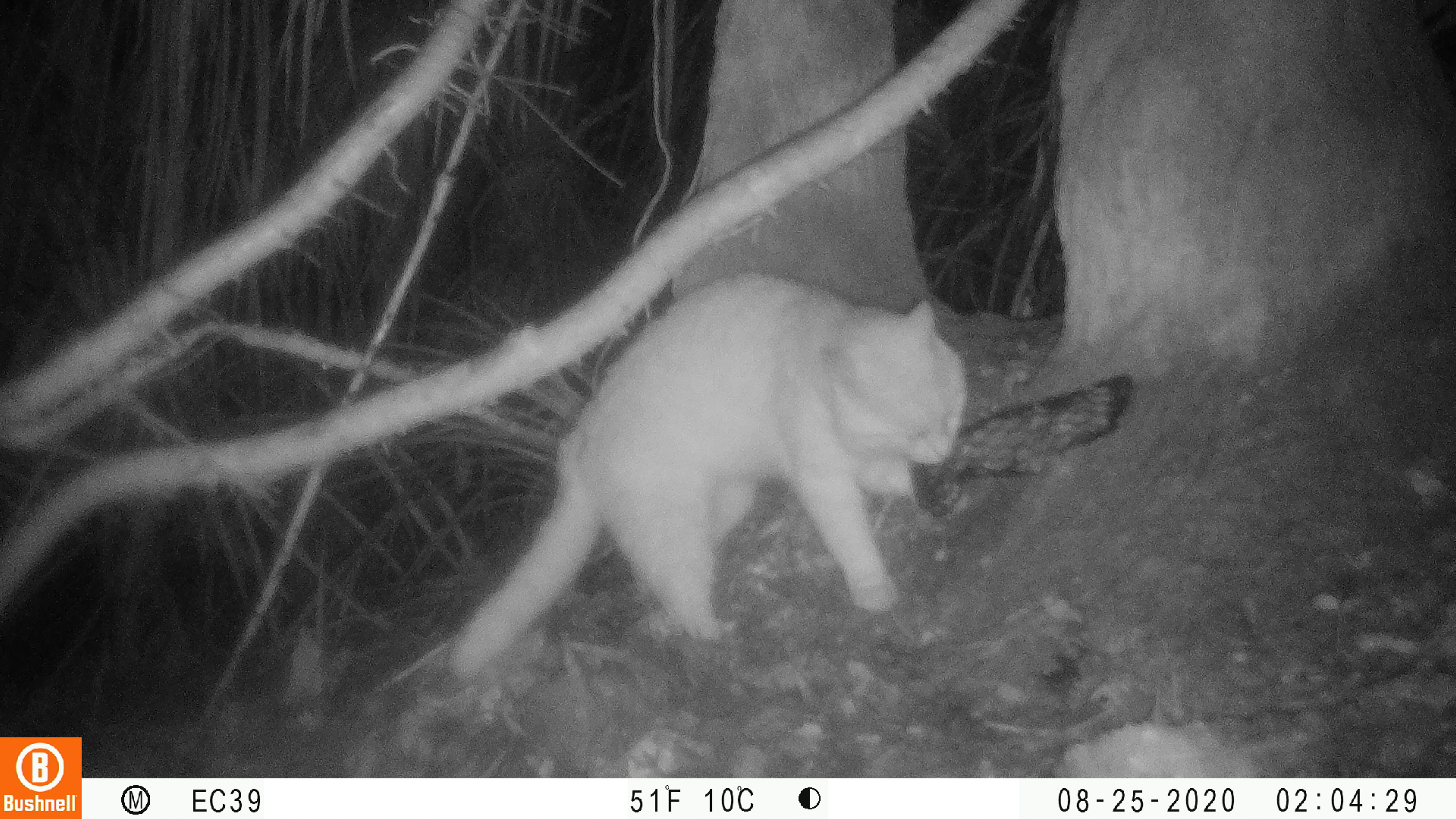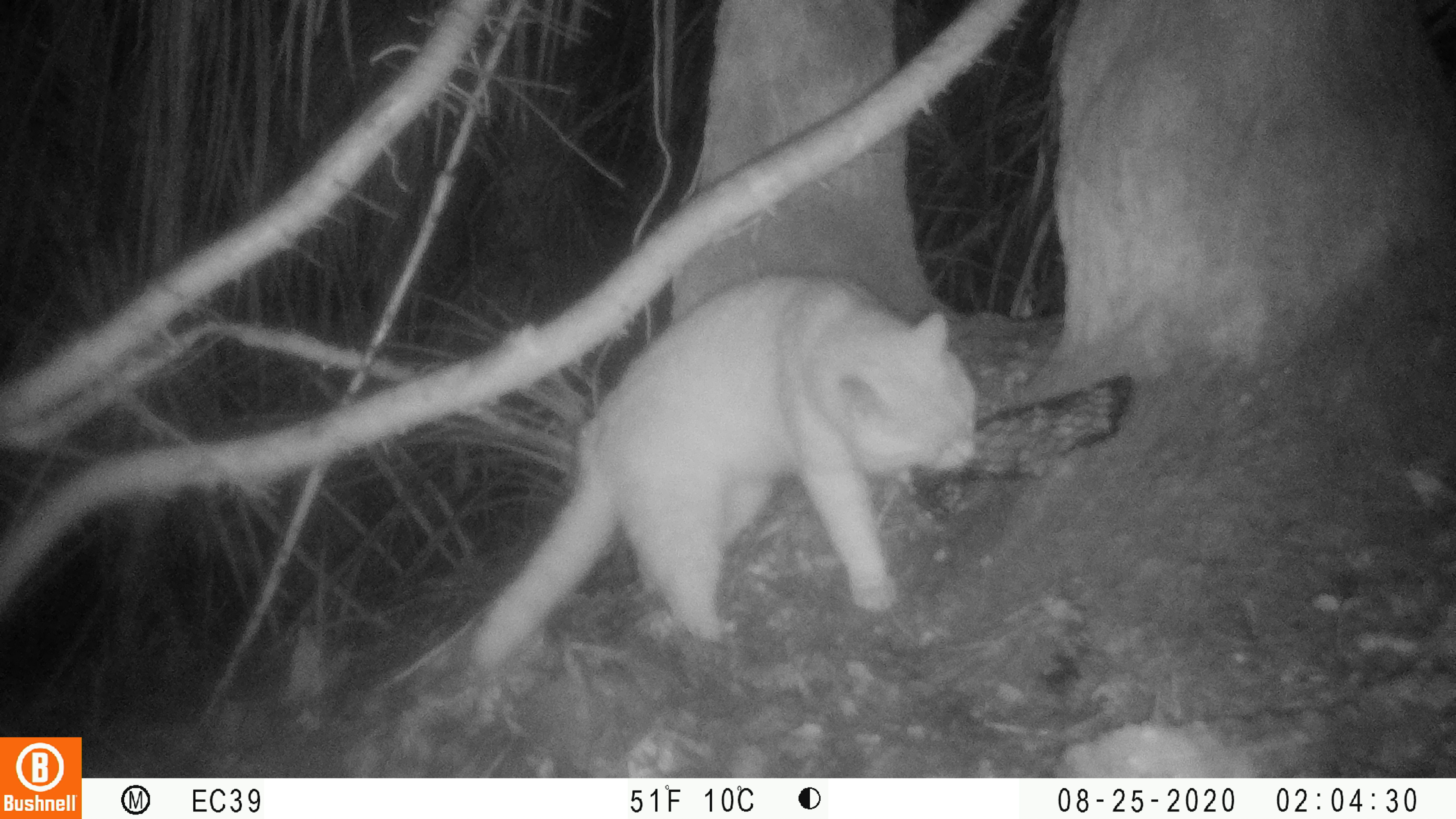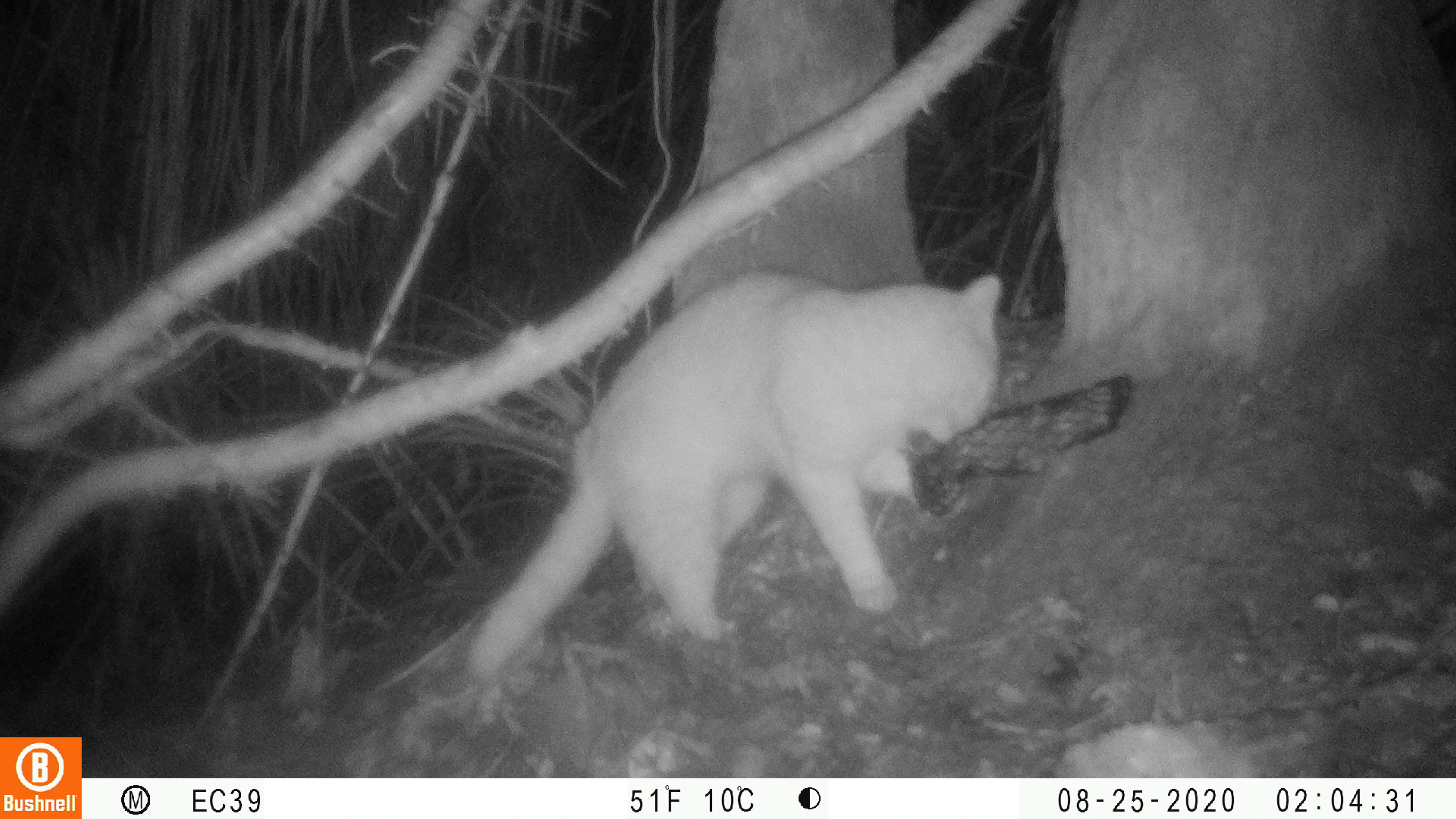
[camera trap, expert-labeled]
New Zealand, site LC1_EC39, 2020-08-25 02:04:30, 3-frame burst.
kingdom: Animalia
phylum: Chordata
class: Mammalia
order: Carnivora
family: Felidae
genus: Felis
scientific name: Felis catus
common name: domestic cat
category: cat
Cat (domestic cat) (Felis catus).